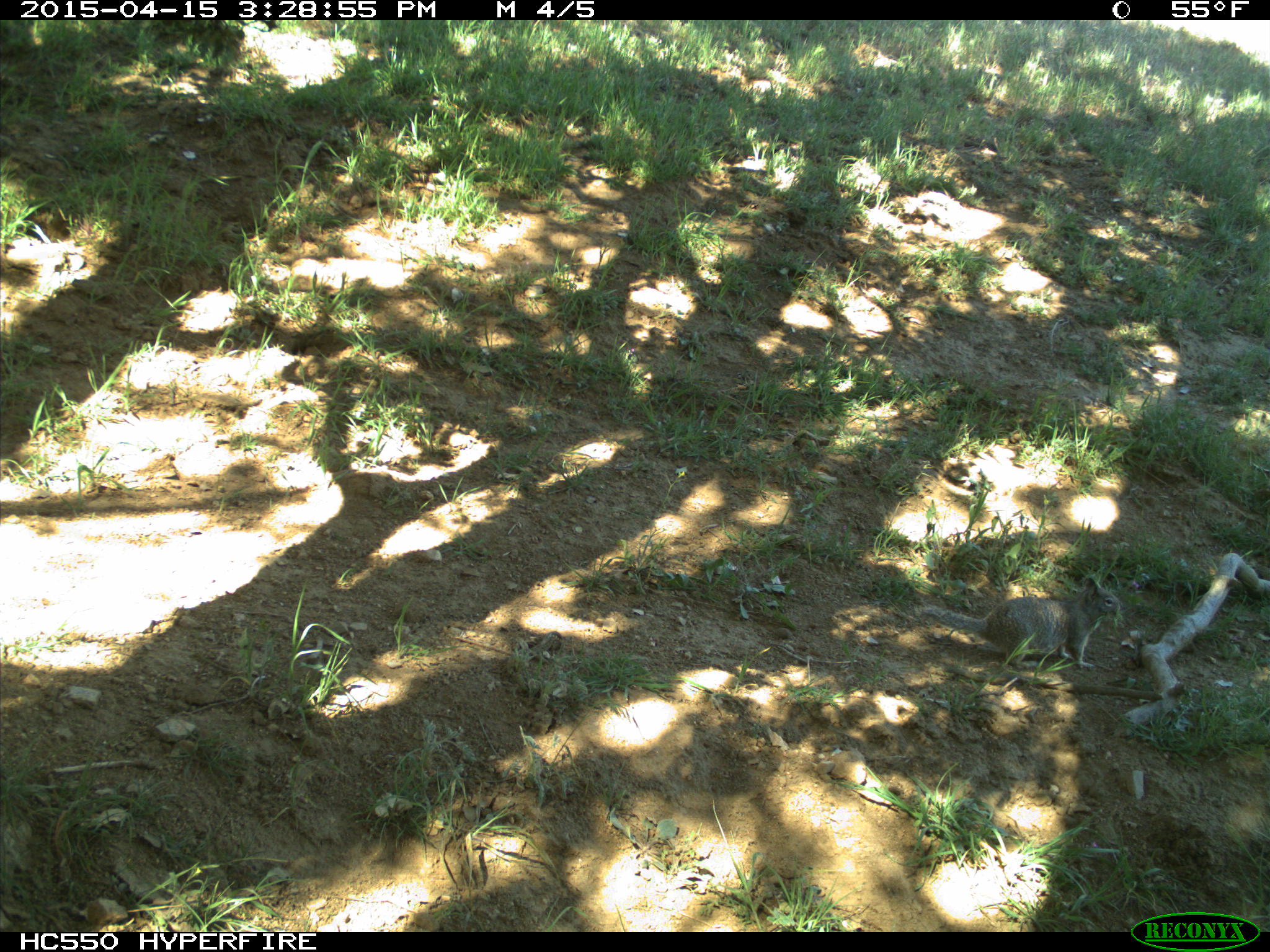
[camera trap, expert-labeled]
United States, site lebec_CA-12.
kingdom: Animalia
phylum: Chordata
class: Mammalia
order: Rodentia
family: Sciuridae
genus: Otospermophilus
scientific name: Otospermophilus beecheyi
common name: california ground squirrel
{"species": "Otospermophilus beecheyi (california ground squirrel)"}